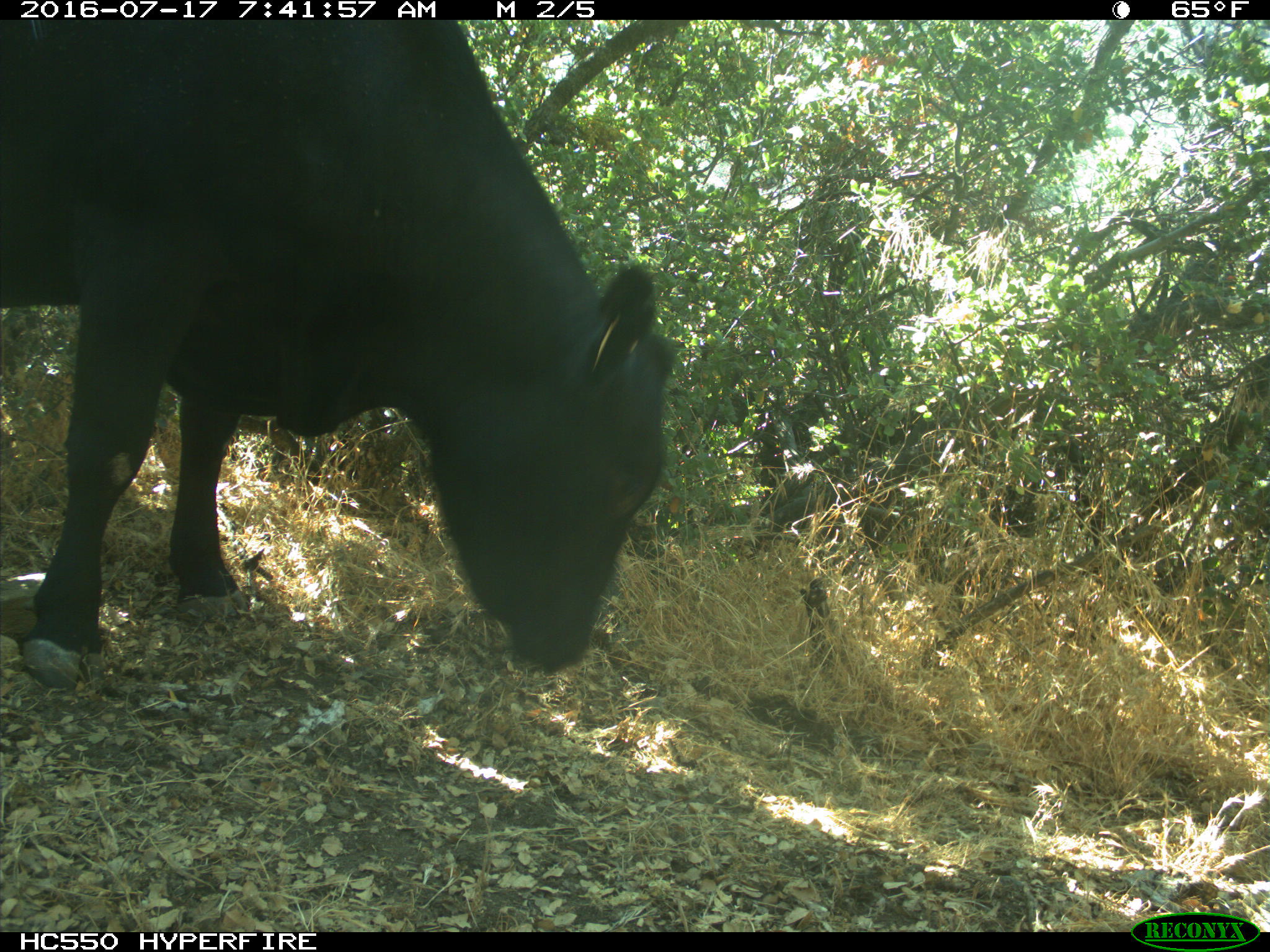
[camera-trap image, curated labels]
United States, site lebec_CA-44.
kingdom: Animalia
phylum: Chordata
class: Mammalia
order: Artiodactyla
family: Bovidae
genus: Bos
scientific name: Bos taurus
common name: domestic cow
Bos taurus (domestic cow).